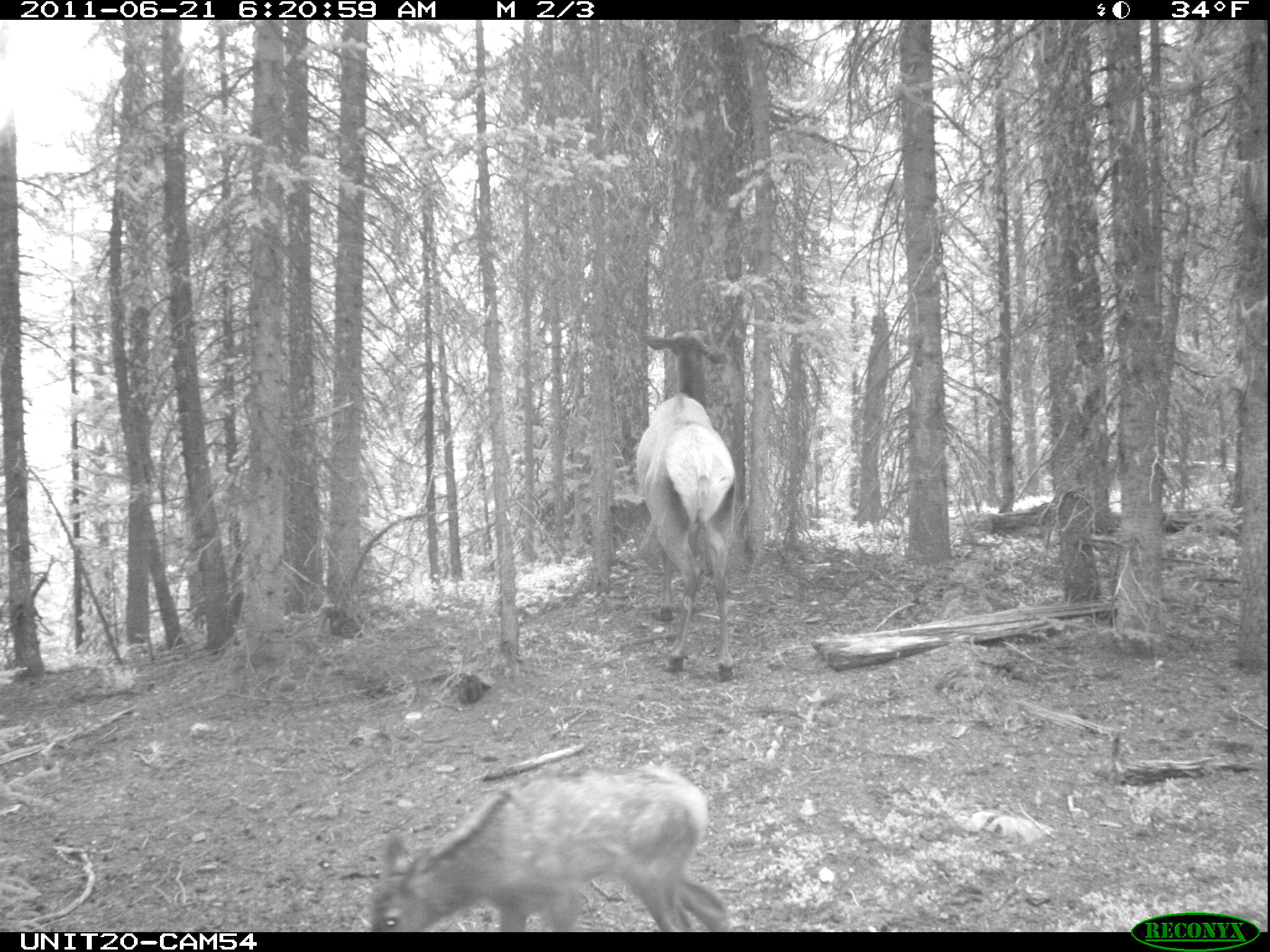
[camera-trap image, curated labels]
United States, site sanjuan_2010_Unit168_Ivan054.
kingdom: Animalia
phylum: Chordata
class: Mammalia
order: Artiodactyla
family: Cervidae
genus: Cervus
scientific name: Cervus elaphus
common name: red deer